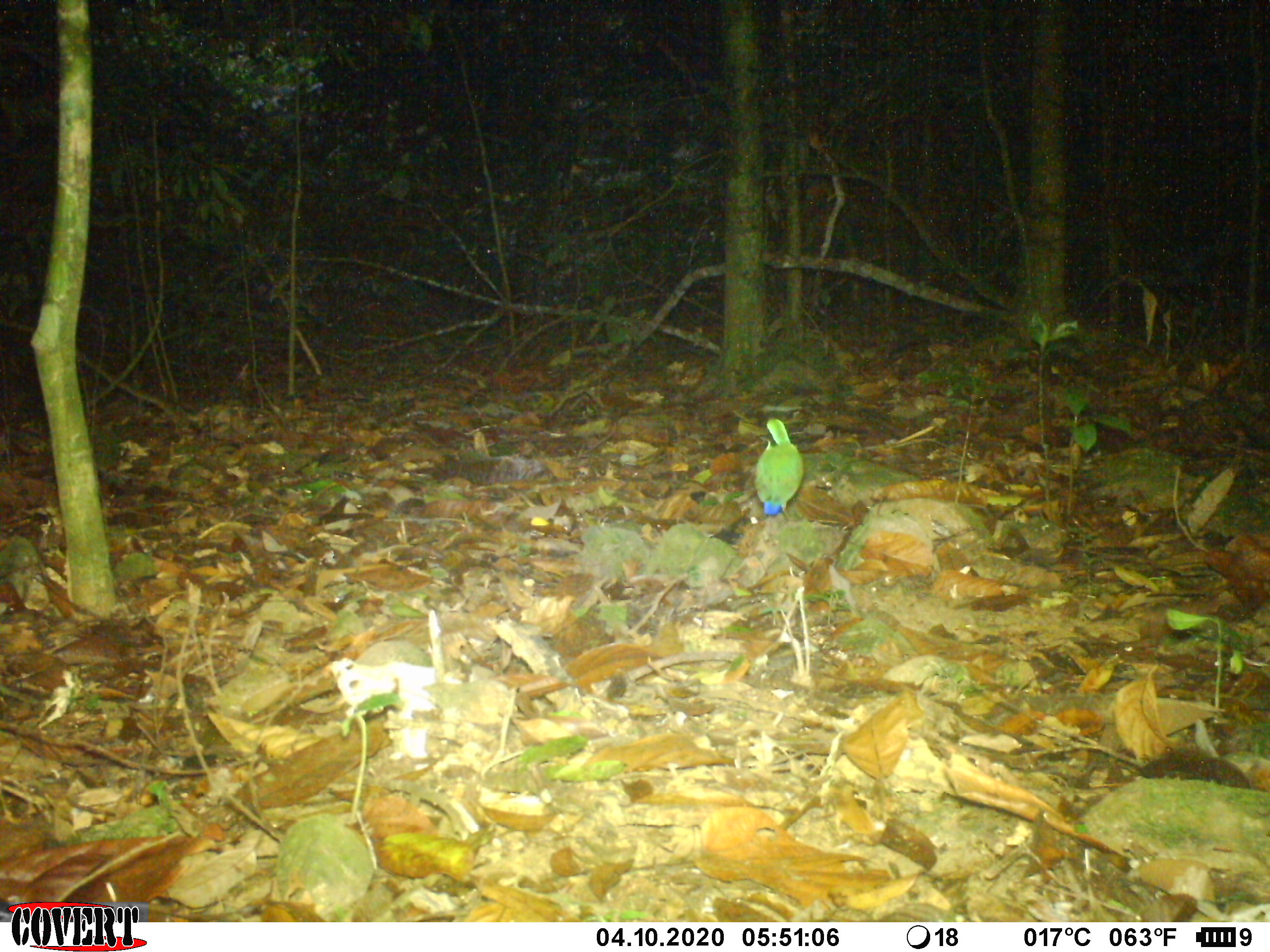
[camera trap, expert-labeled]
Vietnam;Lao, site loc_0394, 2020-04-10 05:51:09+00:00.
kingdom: Animalia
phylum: Chordata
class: Aves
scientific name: Aves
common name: bird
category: unidentified bird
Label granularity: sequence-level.